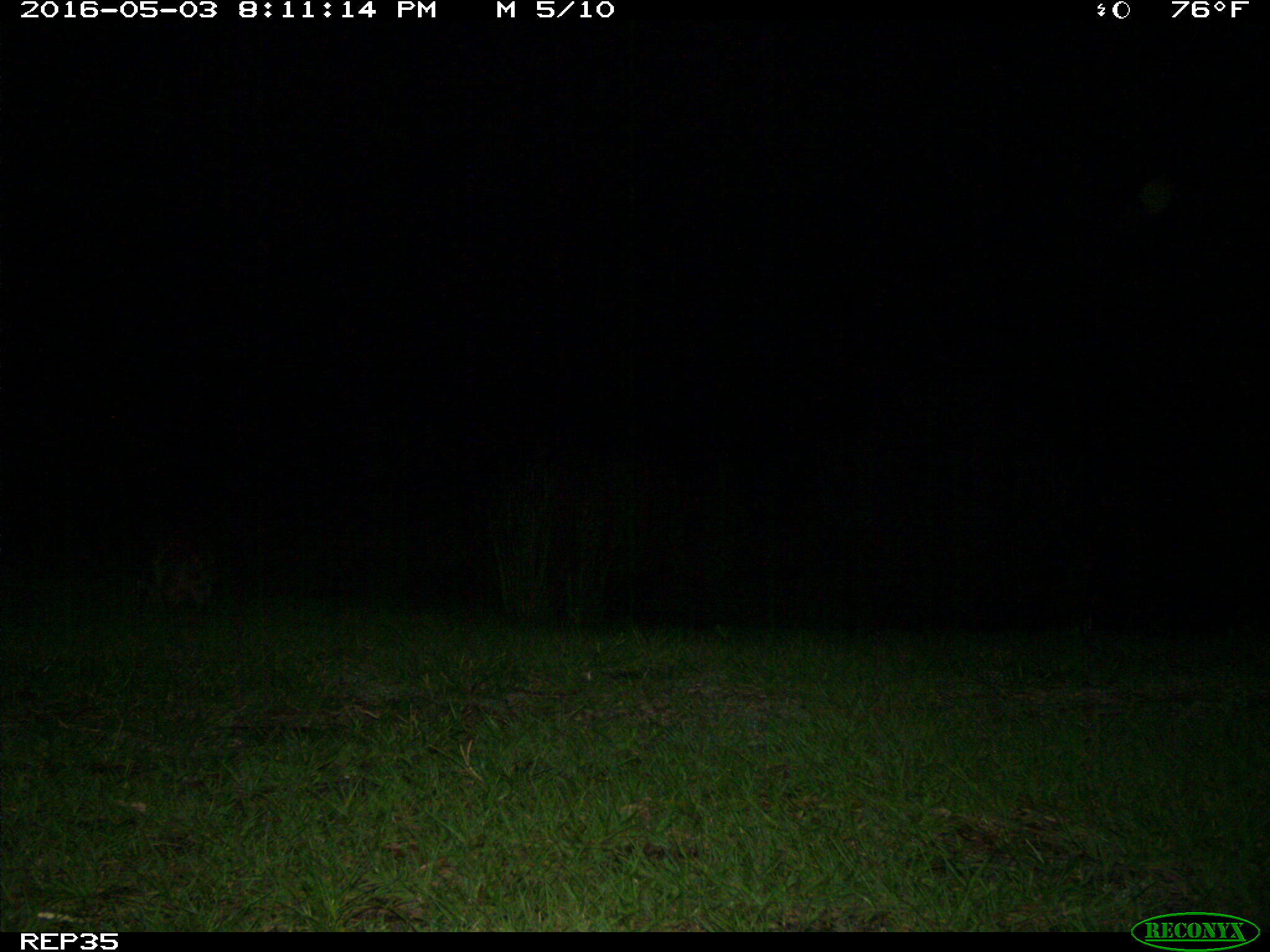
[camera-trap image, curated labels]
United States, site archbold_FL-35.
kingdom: Animalia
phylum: Chordata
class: Mammalia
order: Carnivora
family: Procyonidae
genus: Procyon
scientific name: Procyon lotor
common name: common raccoon